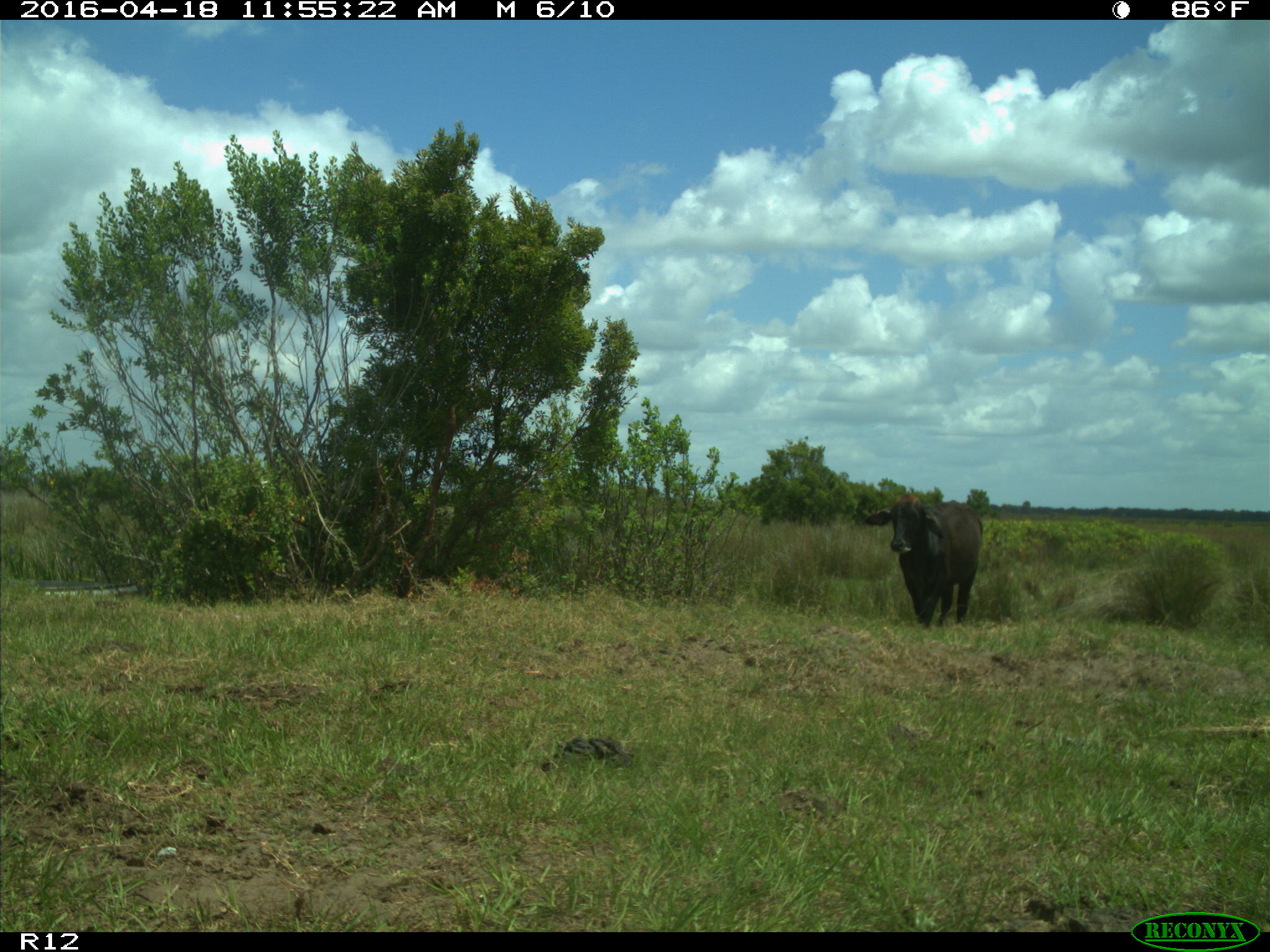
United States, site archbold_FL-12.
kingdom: Animalia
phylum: Chordata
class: Mammalia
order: Artiodactyla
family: Bovidae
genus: Bos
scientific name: Bos taurus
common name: domestic cow